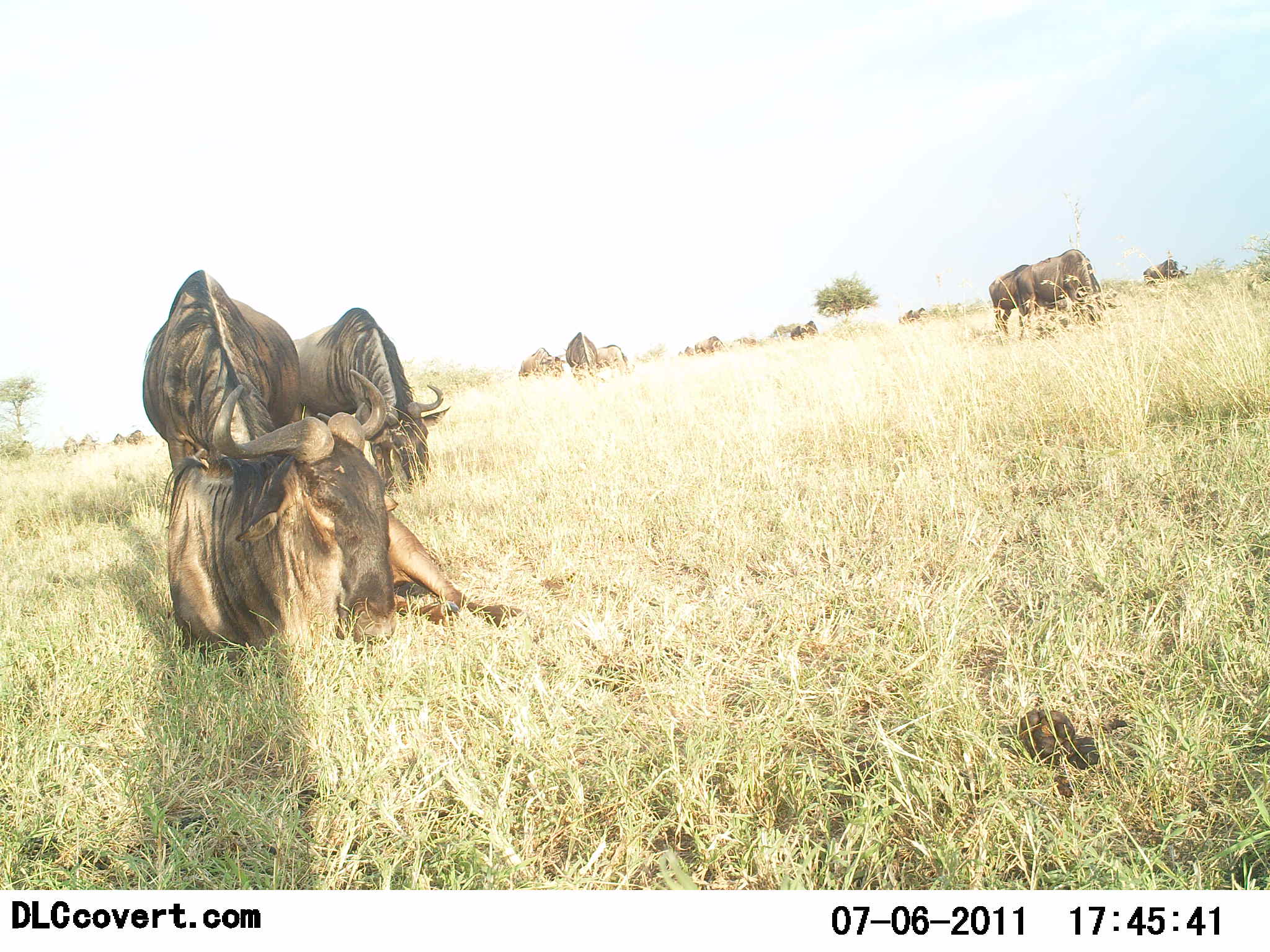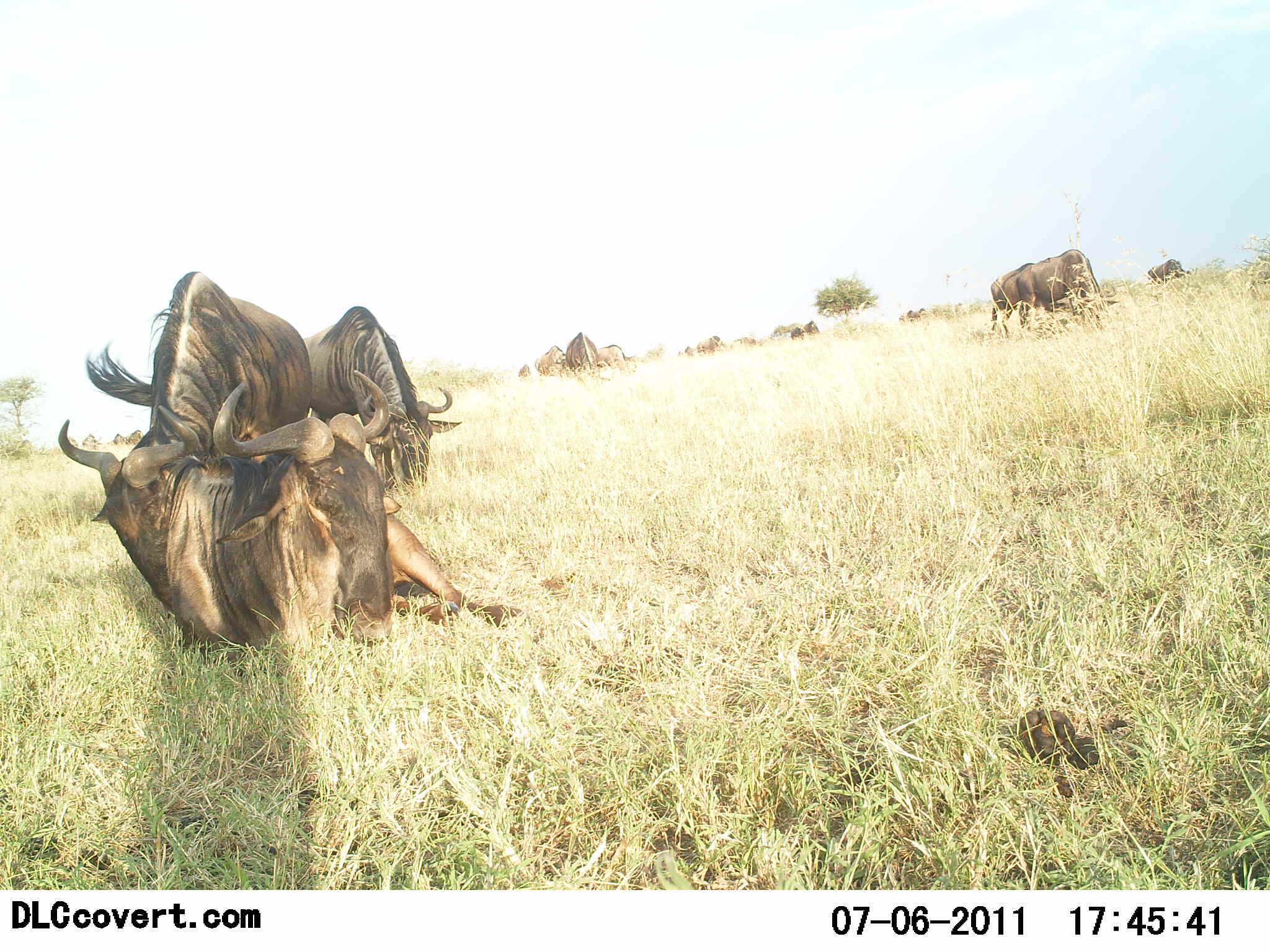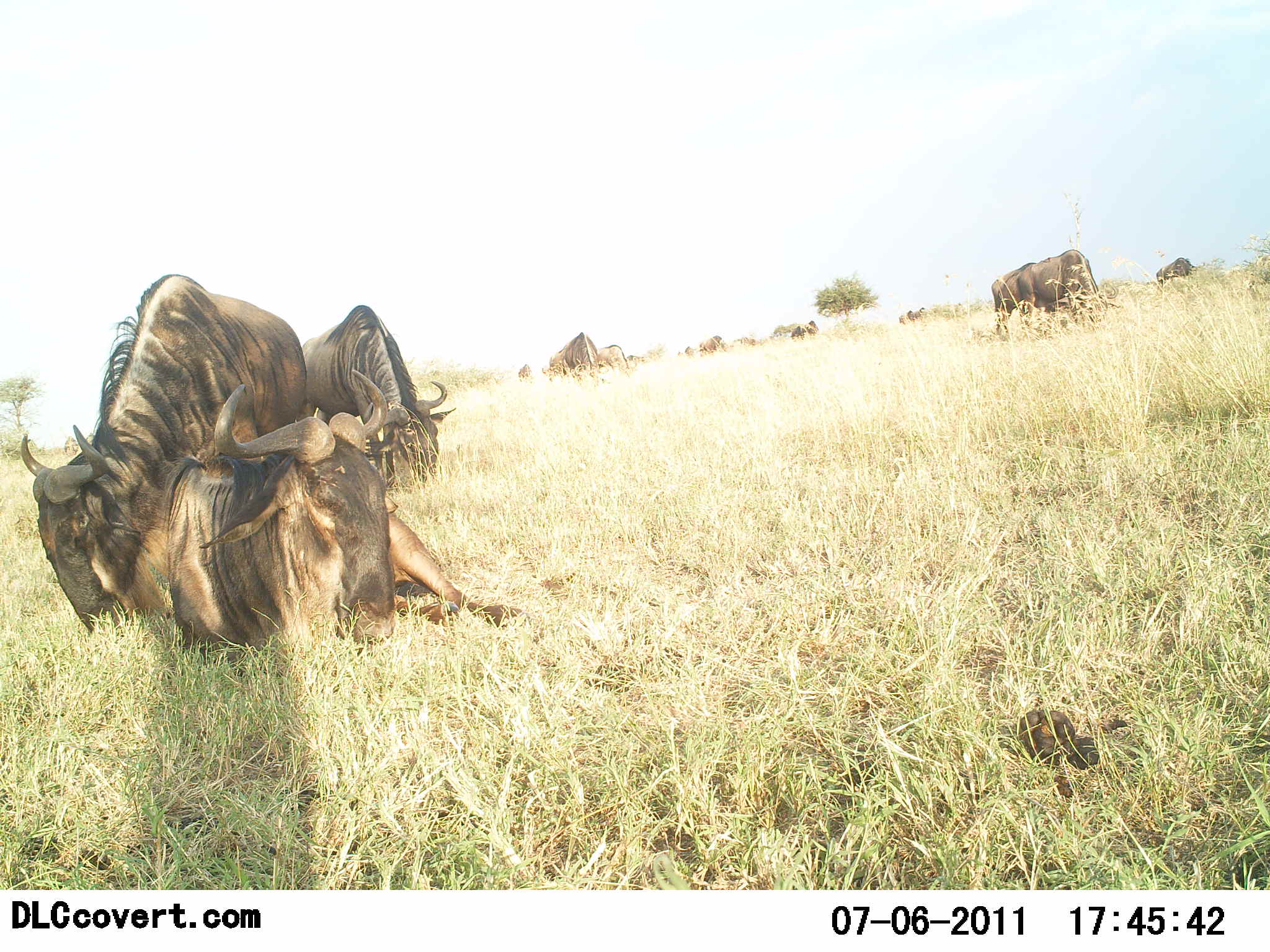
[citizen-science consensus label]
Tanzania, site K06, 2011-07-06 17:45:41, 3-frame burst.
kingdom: Animalia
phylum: Chordata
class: Mammalia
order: Artiodactyla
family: Bovidae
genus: Connochaetes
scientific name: Connochaetes taurinus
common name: blue wildebeest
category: wildebeest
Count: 11-50.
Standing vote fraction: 42%.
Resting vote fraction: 83%.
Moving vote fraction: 25%.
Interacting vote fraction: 8%.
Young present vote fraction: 0%.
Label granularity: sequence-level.